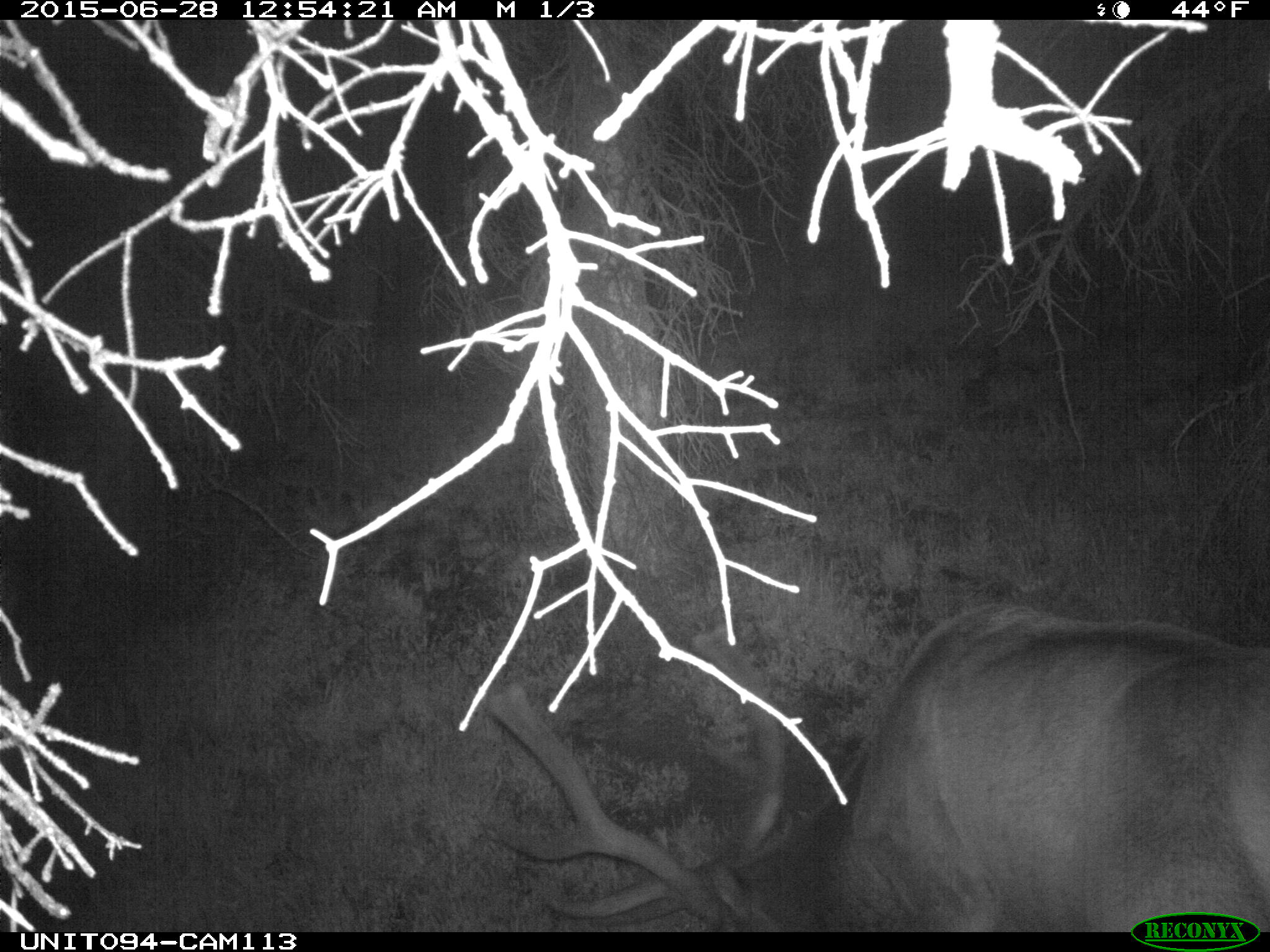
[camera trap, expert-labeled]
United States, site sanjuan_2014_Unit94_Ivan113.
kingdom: Animalia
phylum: Chordata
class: Mammalia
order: Artiodactyla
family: Cervidae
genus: Cervus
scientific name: Cervus elaphus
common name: red deer